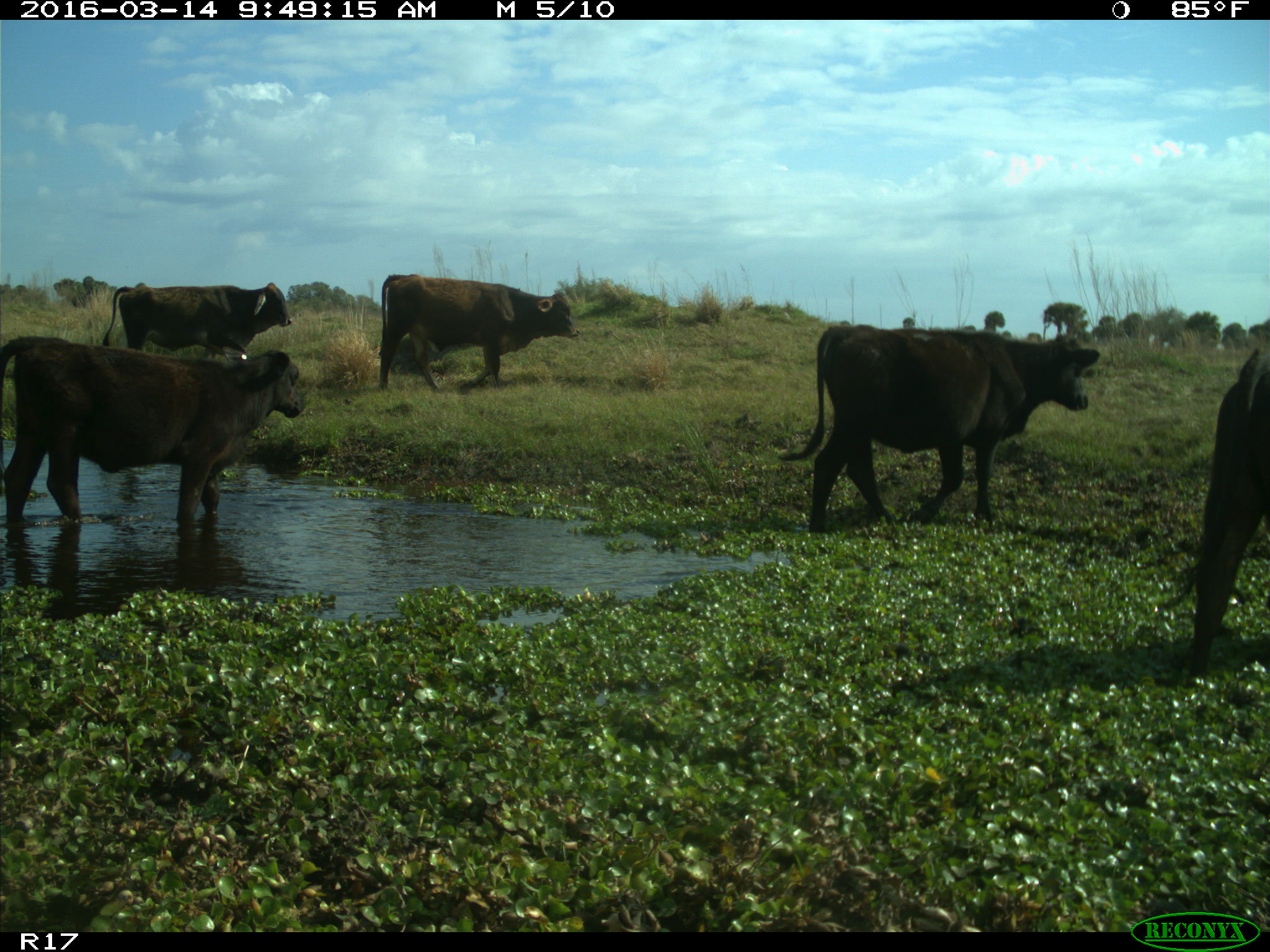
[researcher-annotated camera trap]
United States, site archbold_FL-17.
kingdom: Animalia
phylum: Chordata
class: Mammalia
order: Artiodactyla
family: Bovidae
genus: Bos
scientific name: Bos taurus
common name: domestic cow